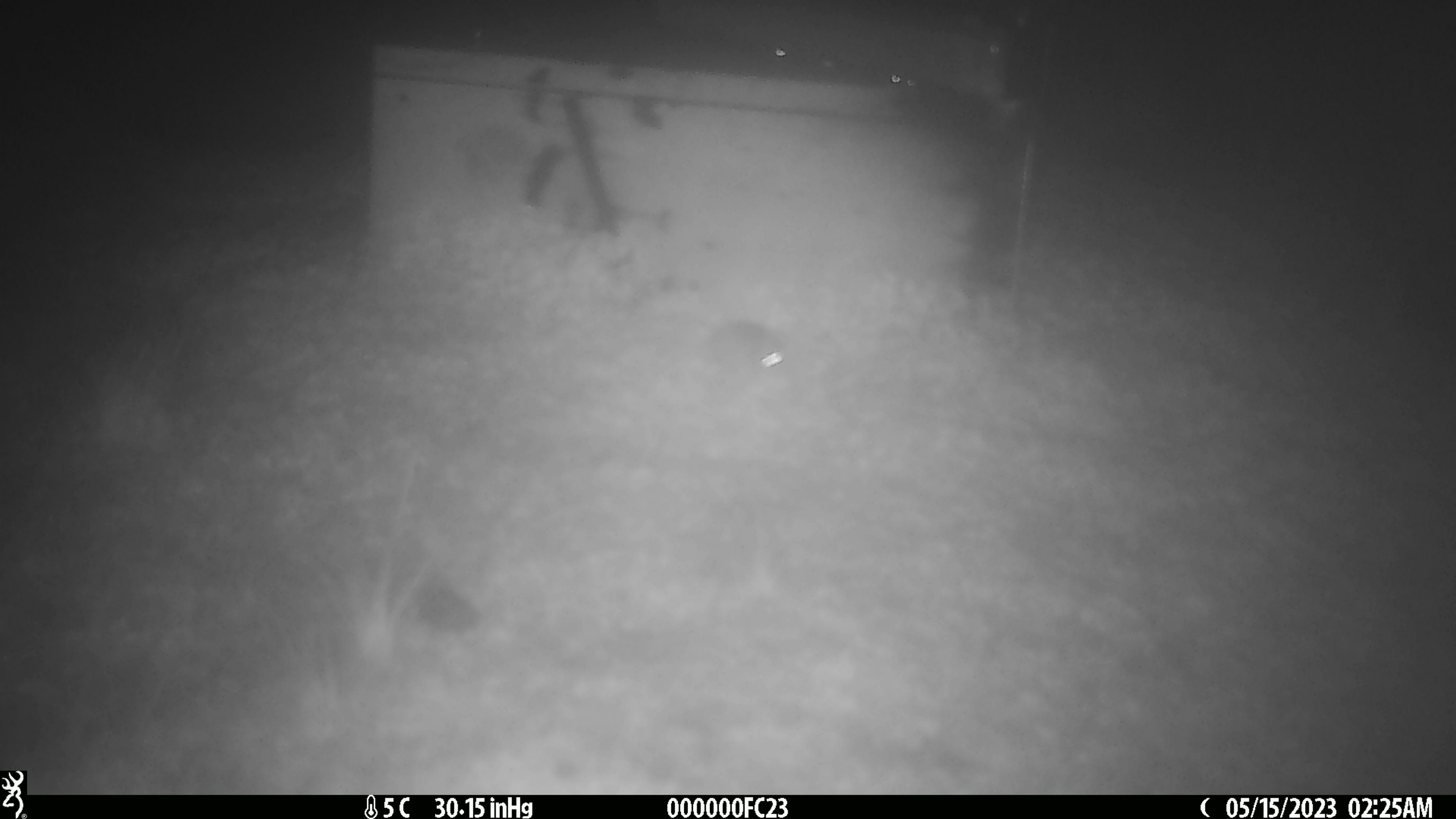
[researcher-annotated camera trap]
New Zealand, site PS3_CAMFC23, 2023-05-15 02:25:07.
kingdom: Animalia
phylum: Chordata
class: Mammalia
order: Rodentia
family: Muridae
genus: Mus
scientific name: Mus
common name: mouse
Mouse (Mus).